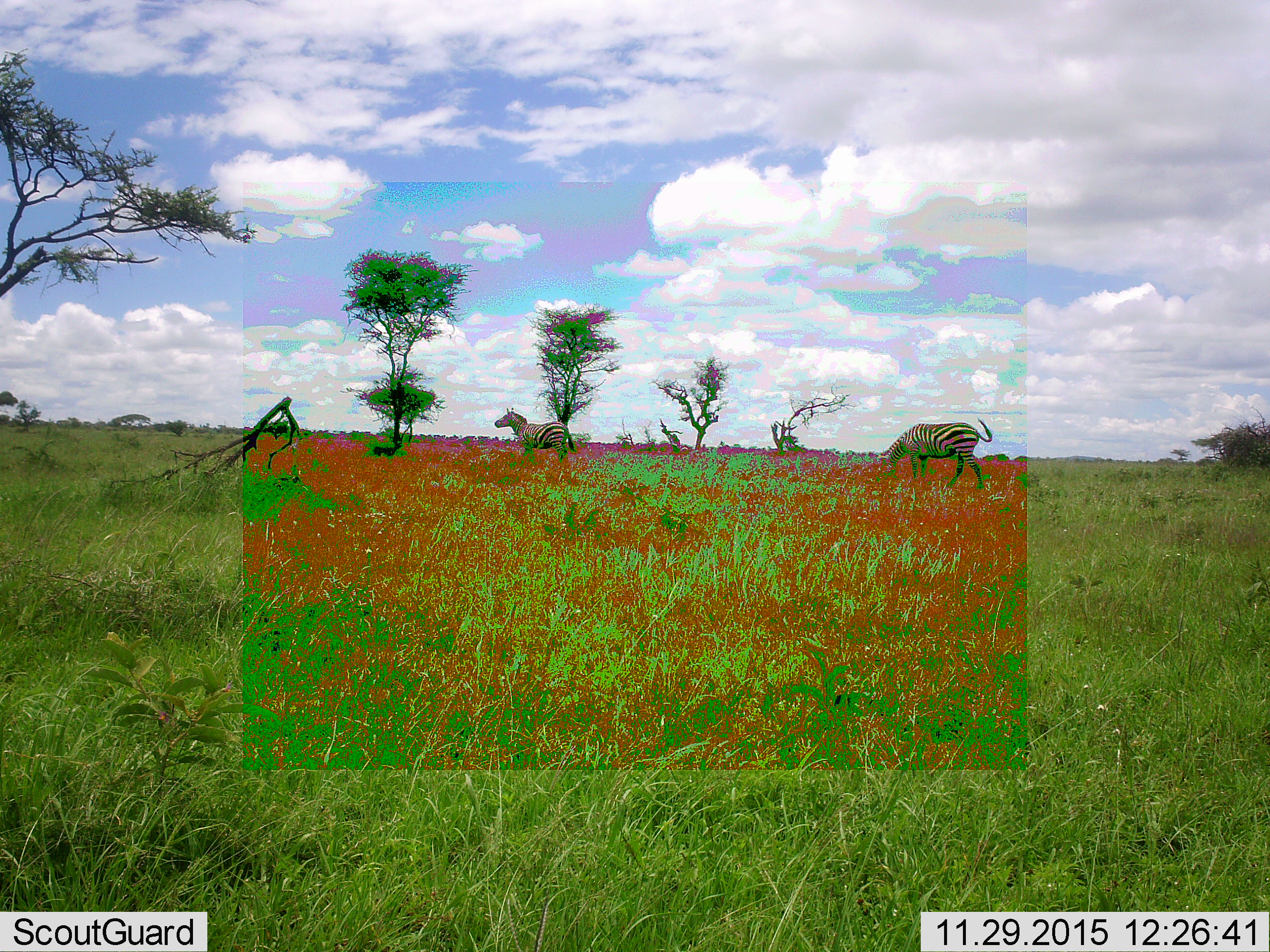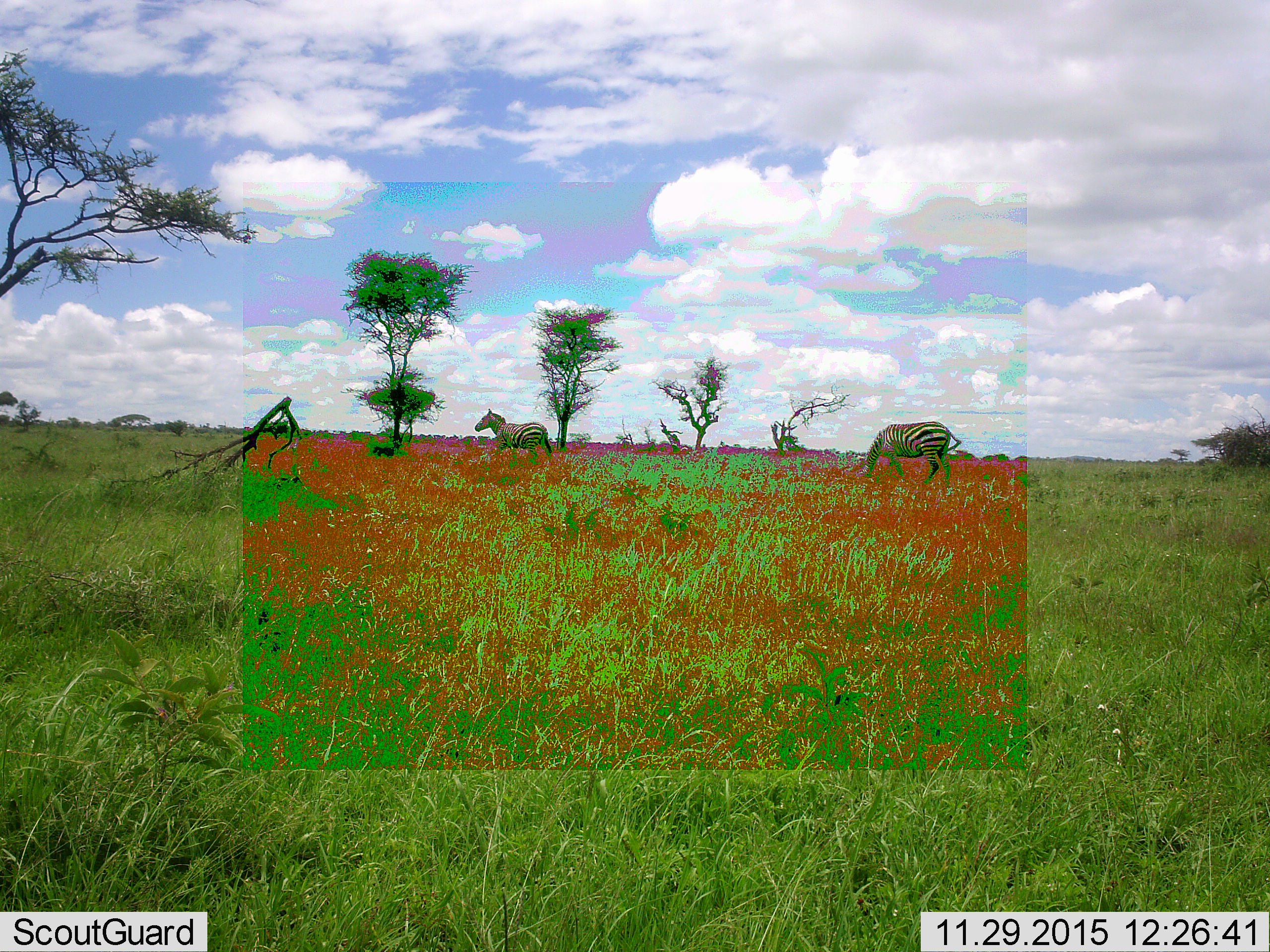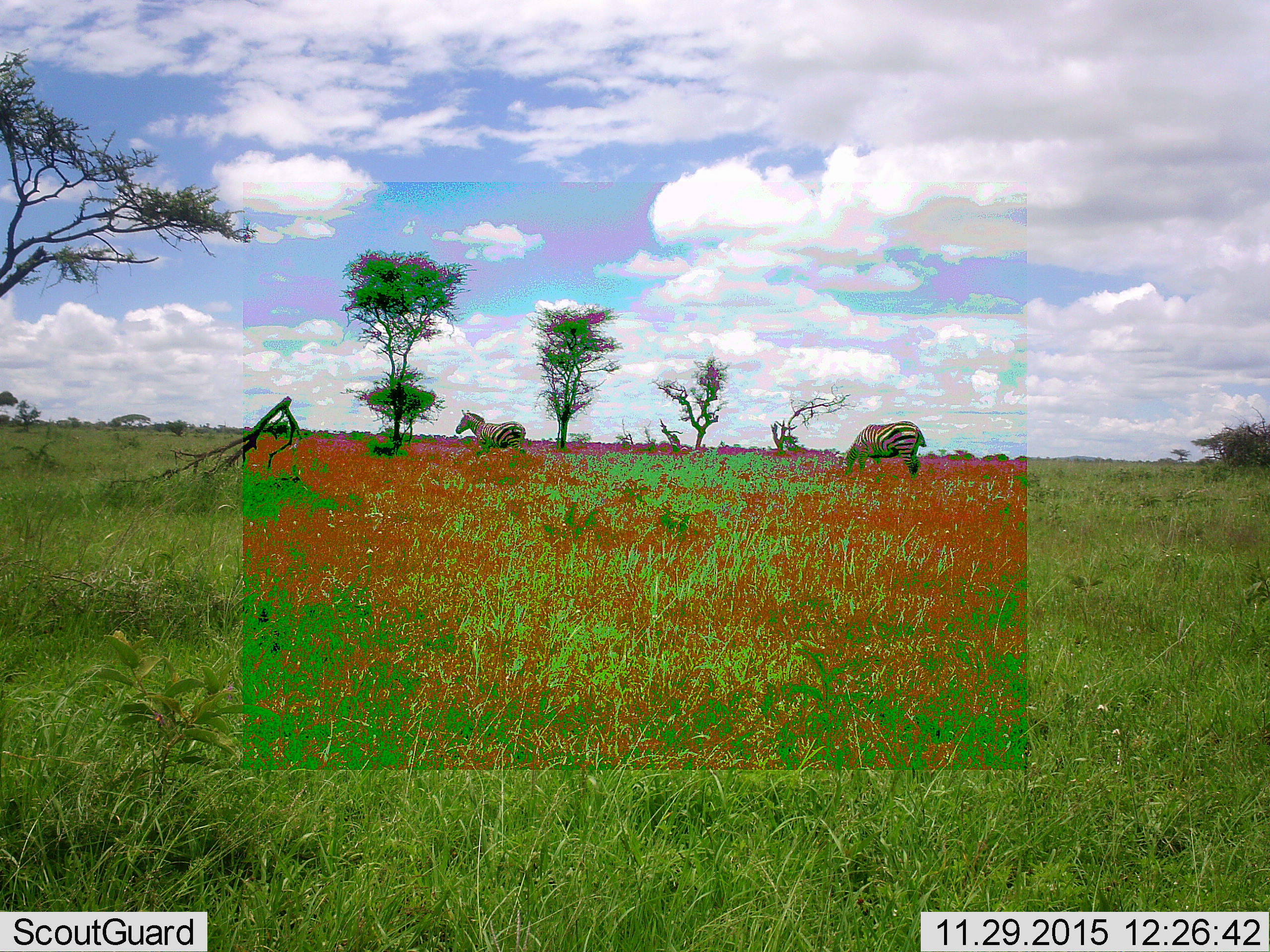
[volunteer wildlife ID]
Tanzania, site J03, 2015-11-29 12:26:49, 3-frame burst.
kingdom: Animalia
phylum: Chordata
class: Mammalia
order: Perissodactyla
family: Equidae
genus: Equus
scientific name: Equus quagga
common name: plains zebra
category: zebra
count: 2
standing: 38%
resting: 0%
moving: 62%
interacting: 12%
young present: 0%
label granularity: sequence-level